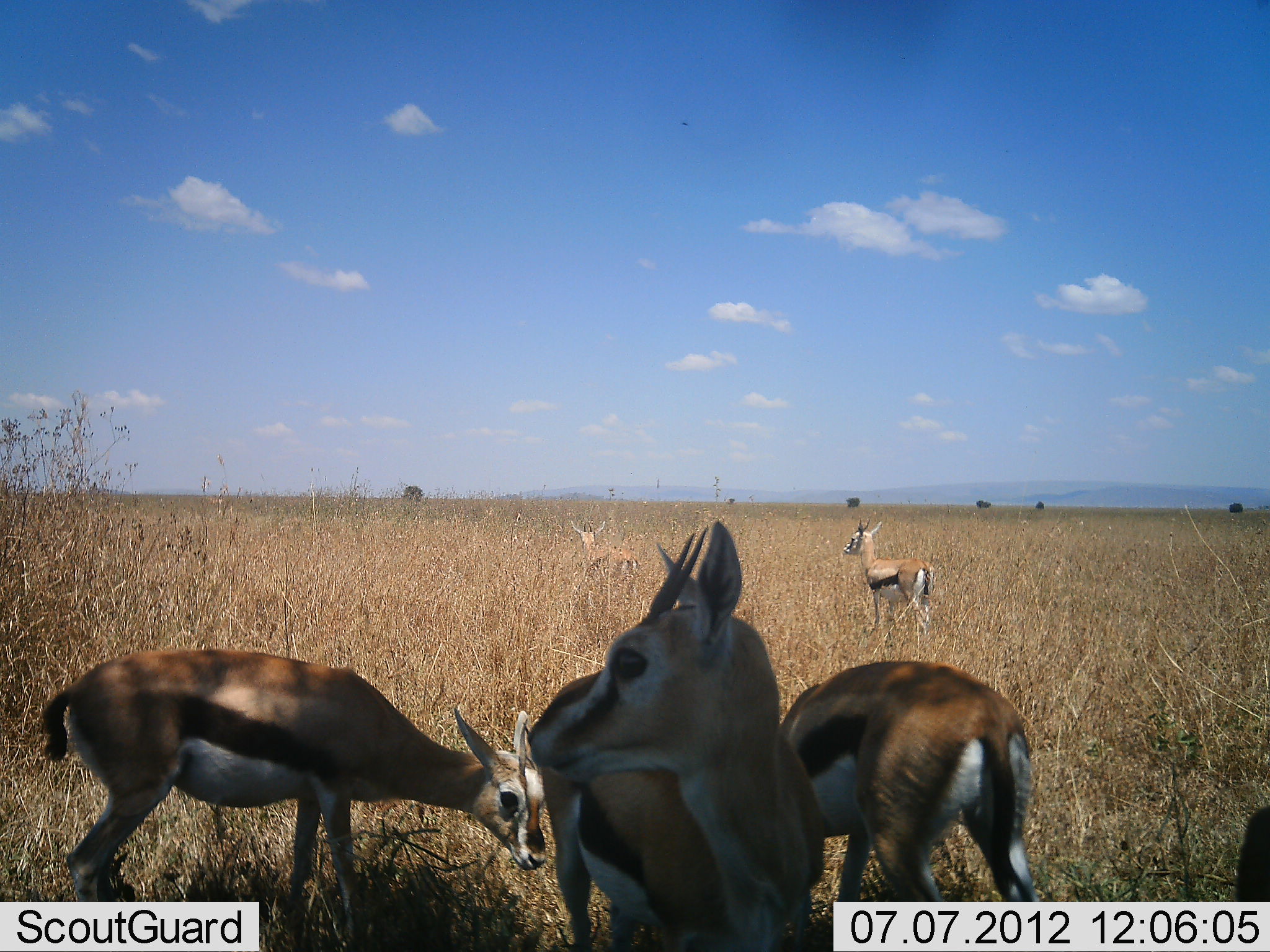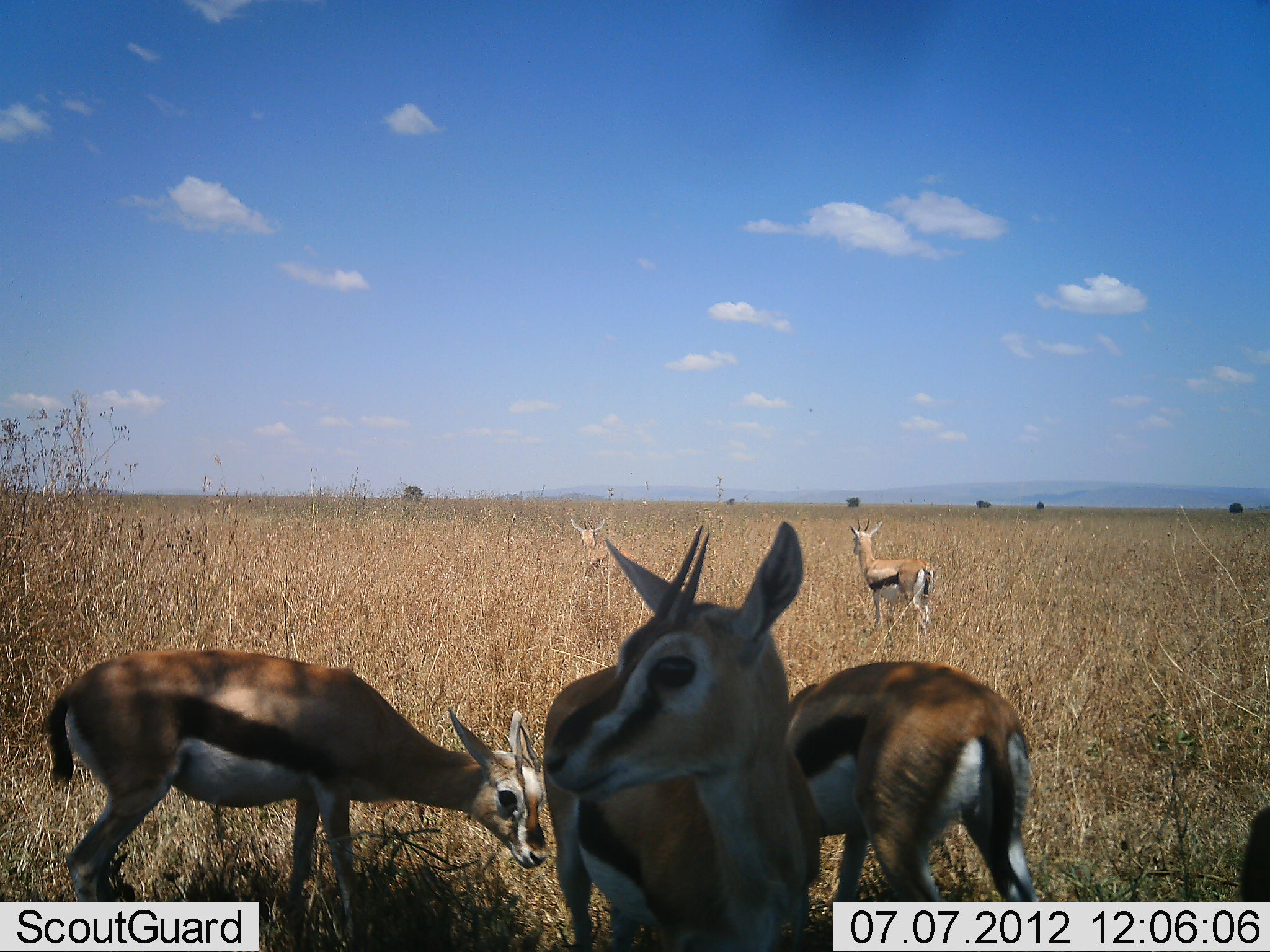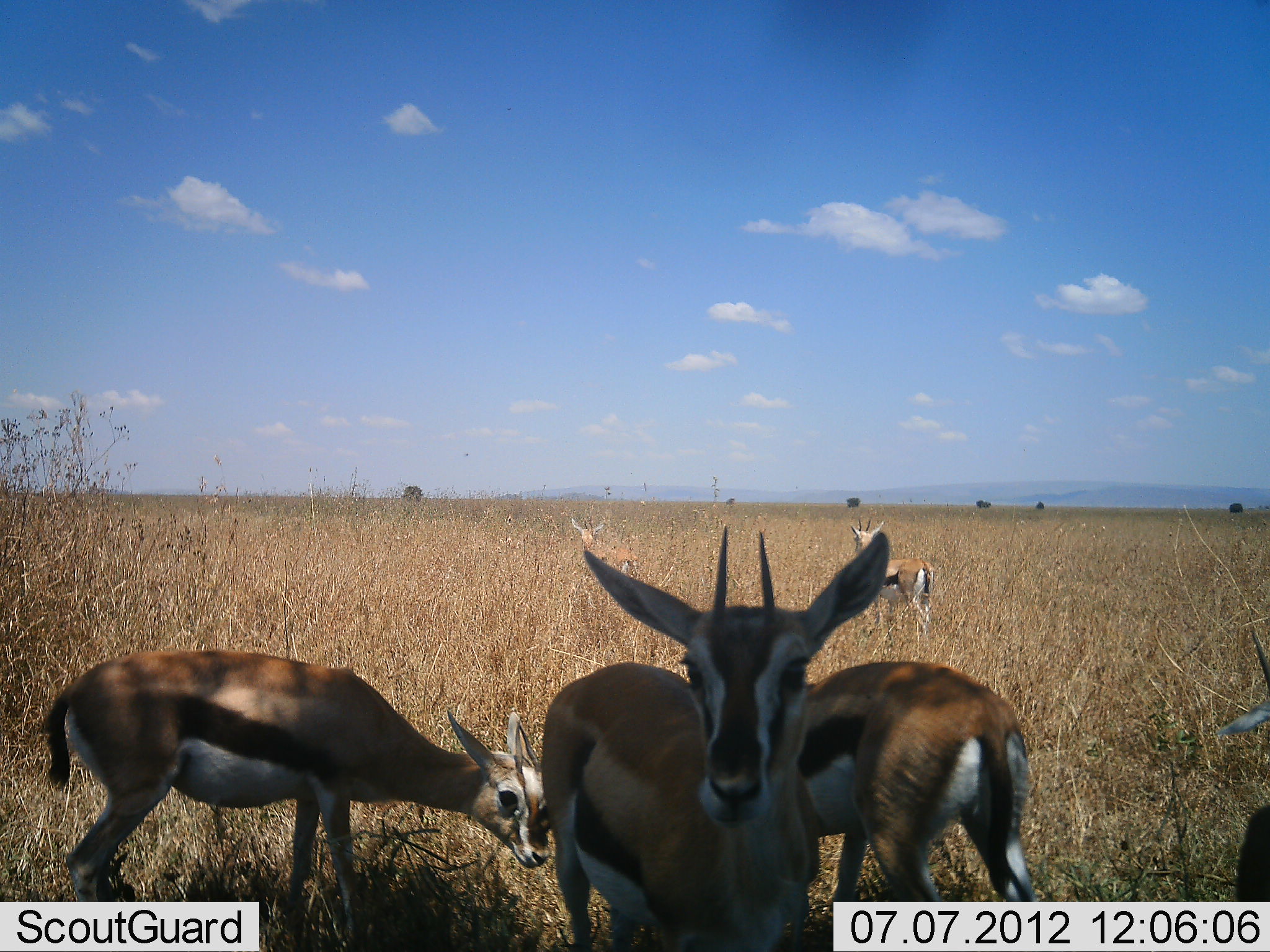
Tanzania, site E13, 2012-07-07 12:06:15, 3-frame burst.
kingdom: Animalia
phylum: Chordata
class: Mammalia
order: Artiodactyla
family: Bovidae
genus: Eudorcas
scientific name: Eudorcas thomsonii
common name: thomson's gazelle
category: gazellethomsons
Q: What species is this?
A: Gazellethomsons (thomson's gazelle) (Eudorcas thomsonii).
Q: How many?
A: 6.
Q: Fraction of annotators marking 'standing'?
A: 100%.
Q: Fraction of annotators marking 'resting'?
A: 0%.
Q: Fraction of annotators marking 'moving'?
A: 0%.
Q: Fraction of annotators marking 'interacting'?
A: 0%.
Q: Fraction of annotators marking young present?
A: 0%.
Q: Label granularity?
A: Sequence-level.